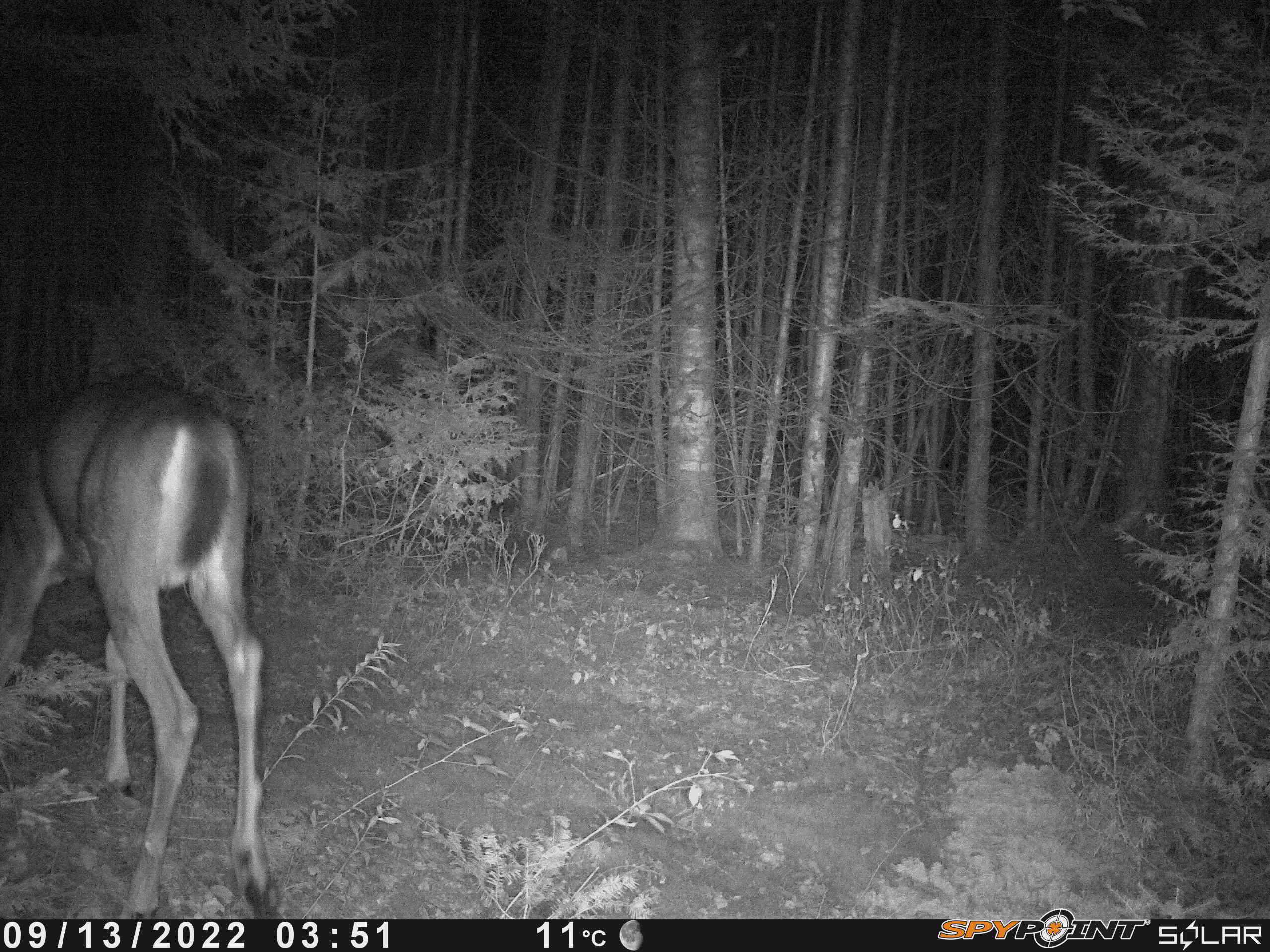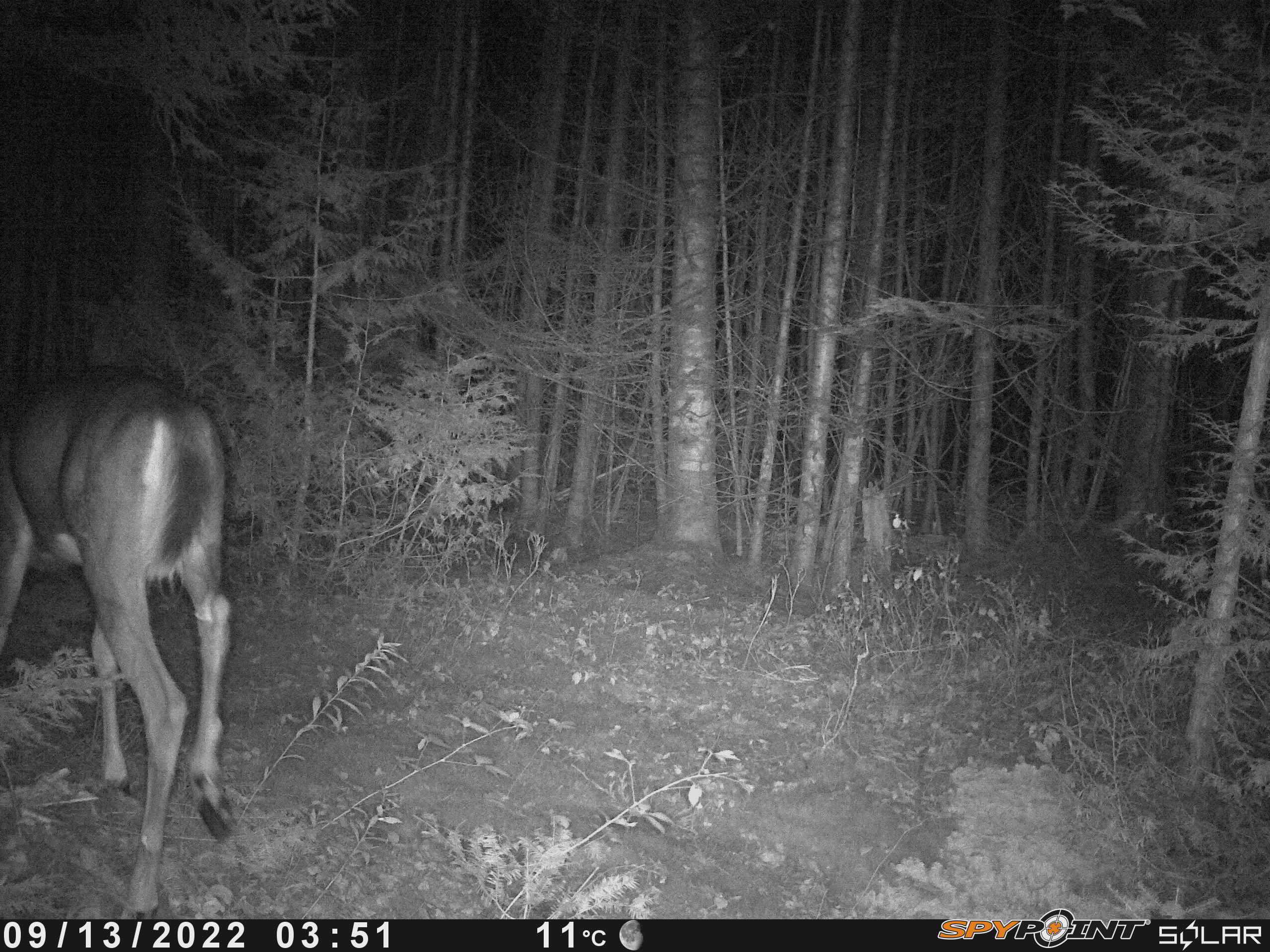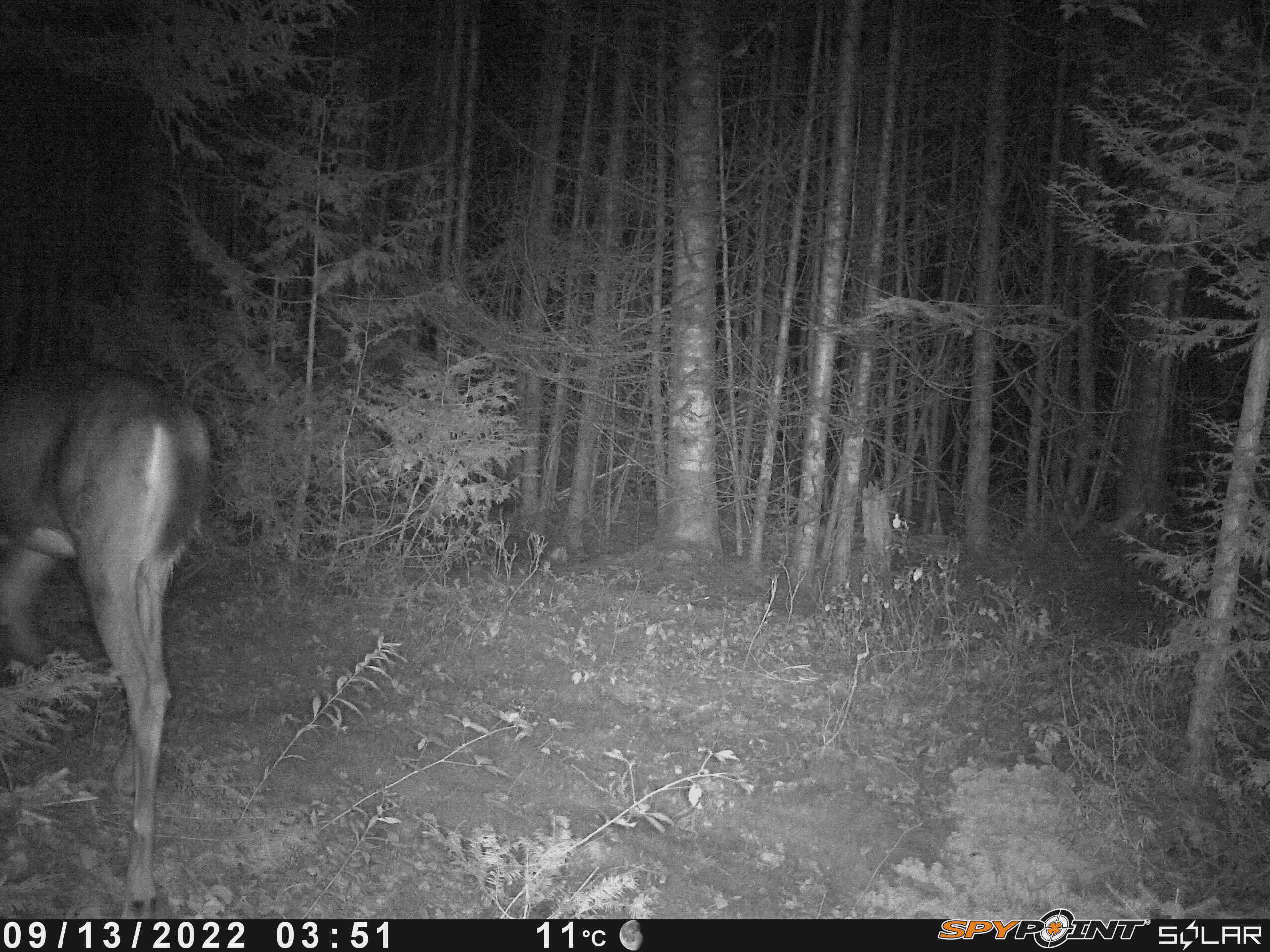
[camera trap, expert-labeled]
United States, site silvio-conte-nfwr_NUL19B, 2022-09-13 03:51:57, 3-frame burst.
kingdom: Animalia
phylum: Chordata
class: Mammalia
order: Artiodactyla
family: Cervidae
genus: Odocoileus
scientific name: Odocoileus virginianus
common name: white-tailed deer